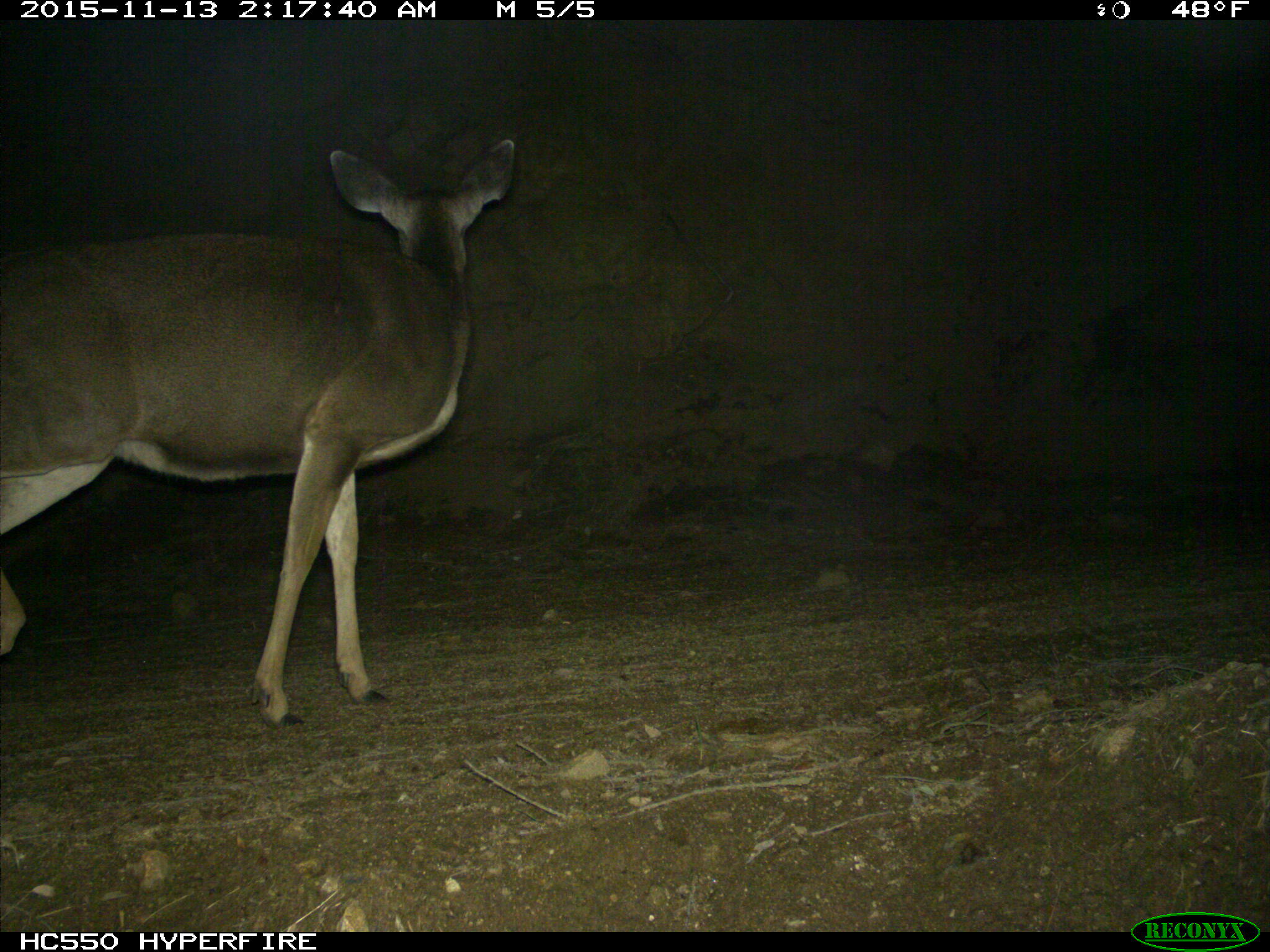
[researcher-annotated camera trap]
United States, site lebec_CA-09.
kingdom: Animalia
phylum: Chordata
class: Mammalia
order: Artiodactyla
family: Cervidae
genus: Odocoileus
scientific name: Odocoileus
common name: deer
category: unidentified deer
Unidentified deer (deer) (Odocoileus).